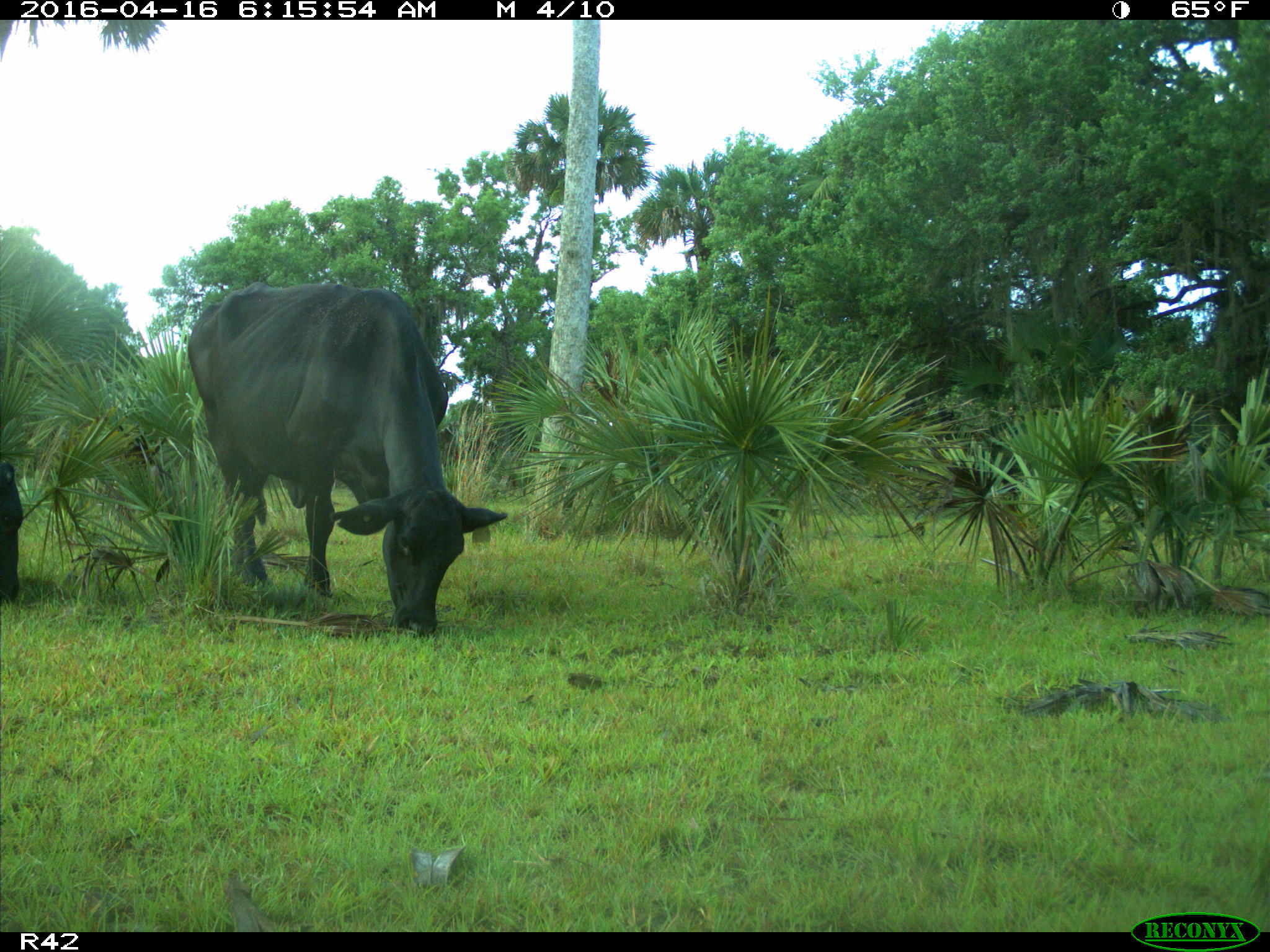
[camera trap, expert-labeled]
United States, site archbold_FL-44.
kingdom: Animalia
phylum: Chordata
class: Mammalia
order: Artiodactyla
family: Bovidae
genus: Bos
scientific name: Bos taurus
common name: domestic cow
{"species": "Bos taurus (domestic cow)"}